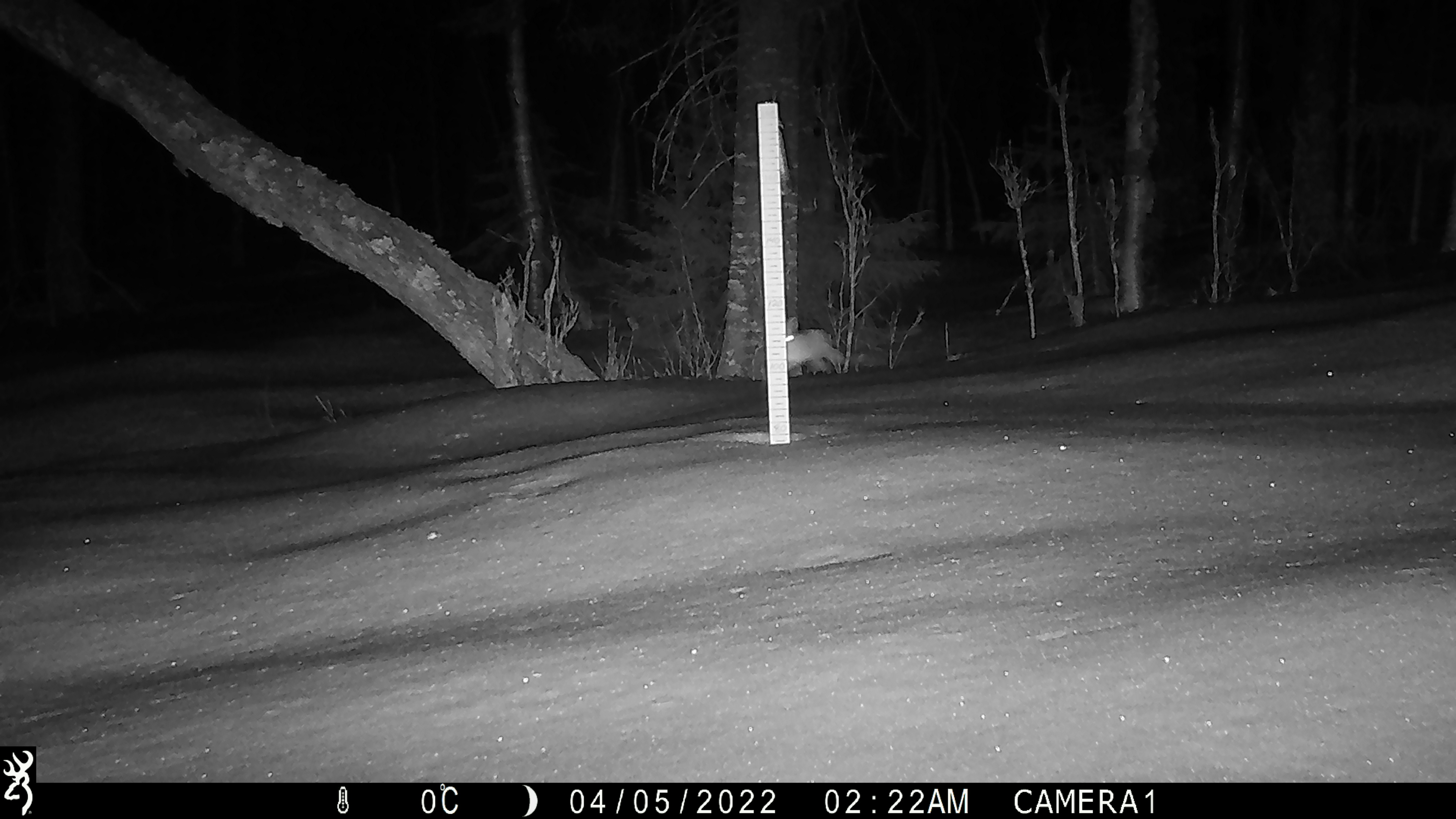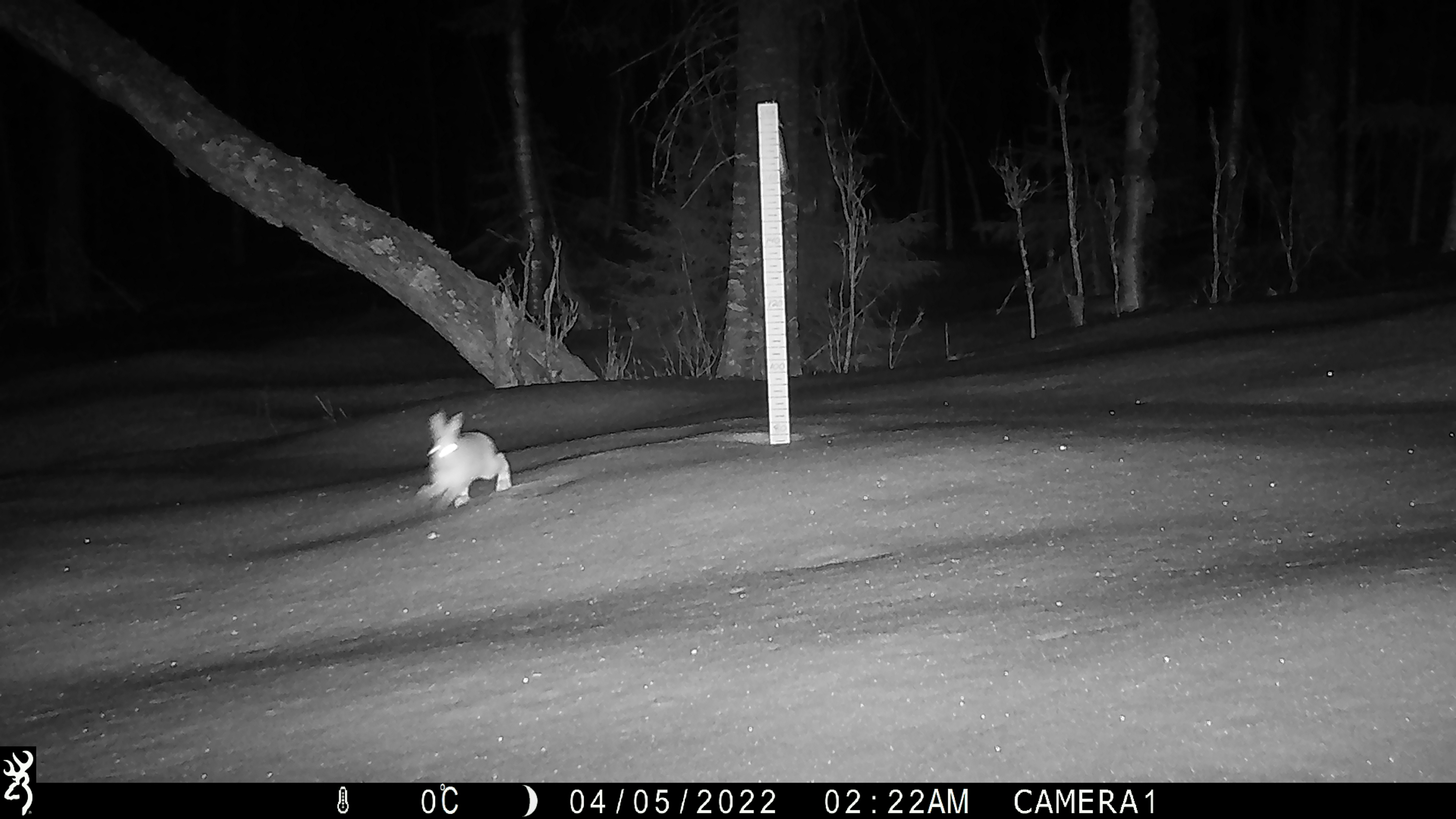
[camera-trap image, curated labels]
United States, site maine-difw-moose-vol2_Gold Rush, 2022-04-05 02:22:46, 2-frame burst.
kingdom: Animalia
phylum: Chordata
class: Mammalia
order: Lagomorpha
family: Leporidae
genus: Lepus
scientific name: Lepus americanus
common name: snowshoe hare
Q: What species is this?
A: Snowshoe hare (Lepus americanus).